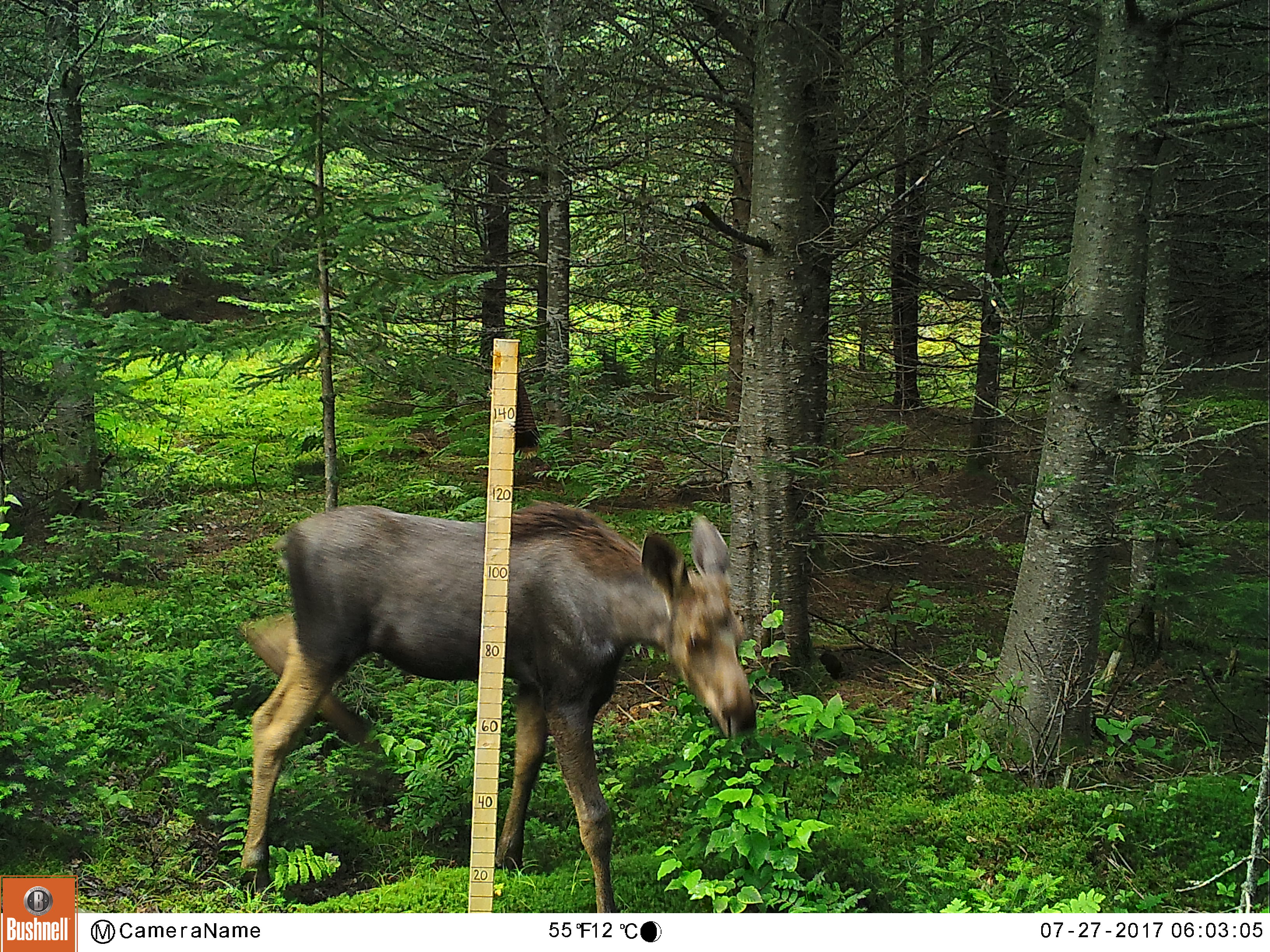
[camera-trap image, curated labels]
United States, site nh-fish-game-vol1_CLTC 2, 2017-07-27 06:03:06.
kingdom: Animalia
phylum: Chordata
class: Mammalia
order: Artiodactyla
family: Cervidae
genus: Alces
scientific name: Alces alces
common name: moose